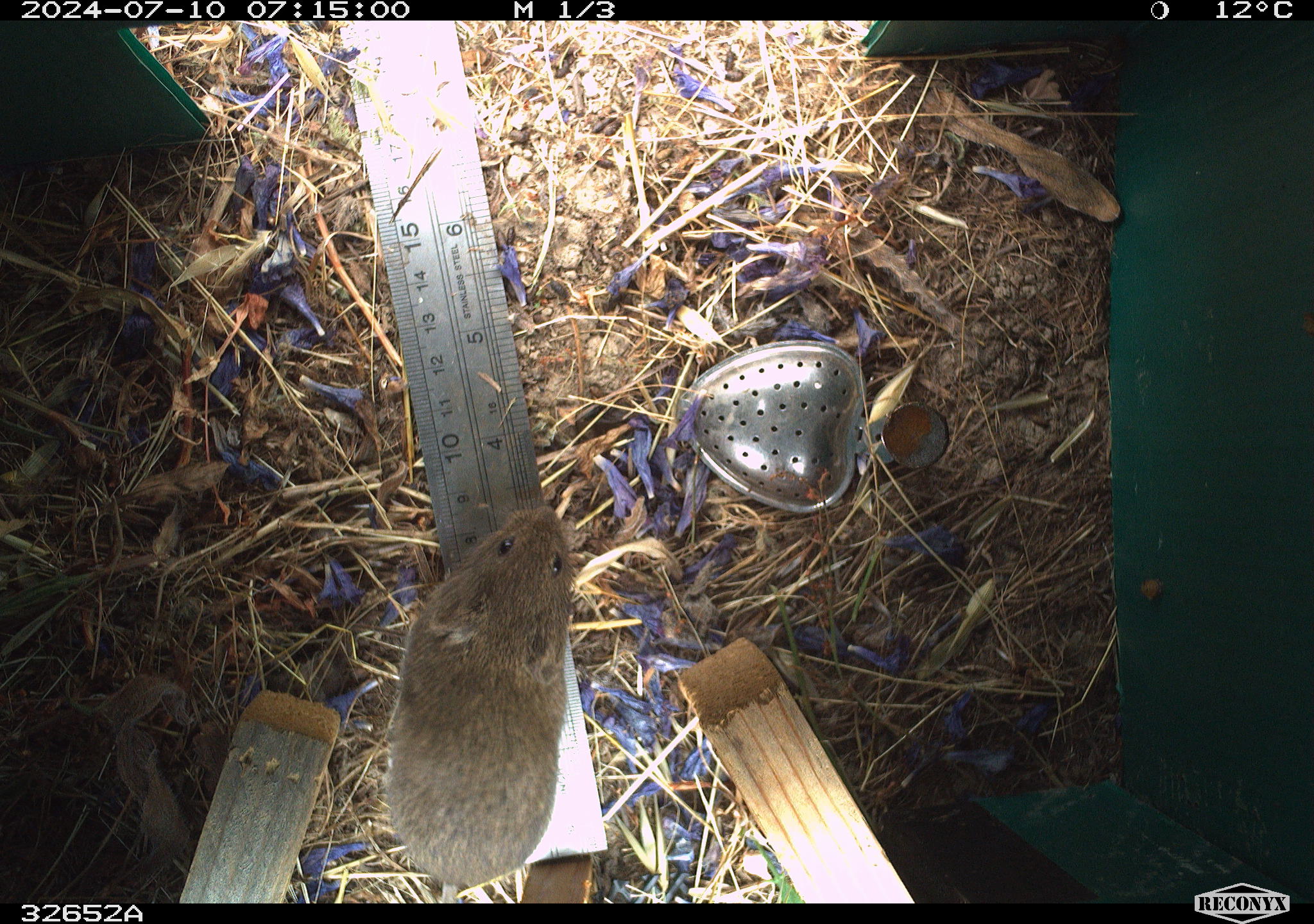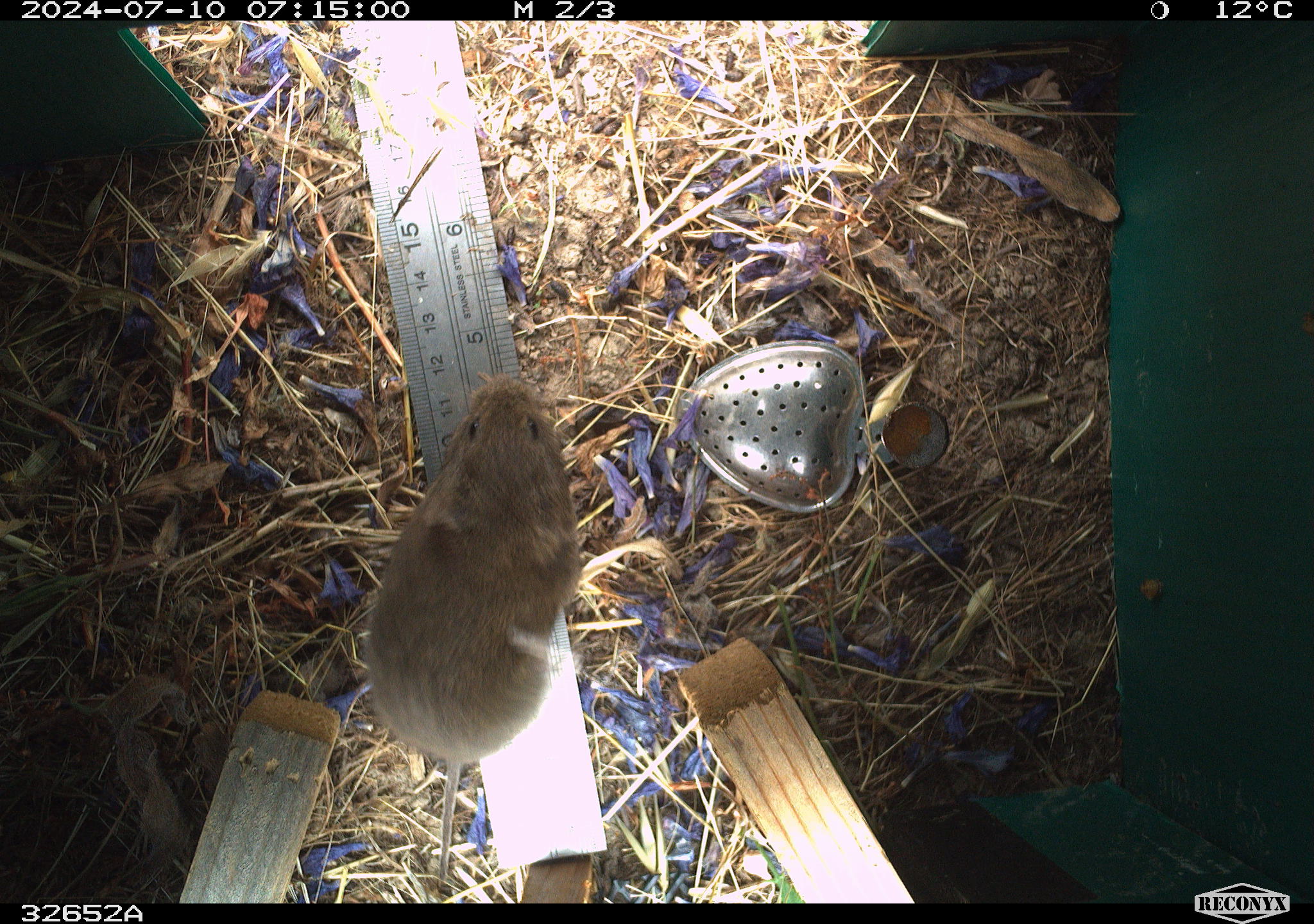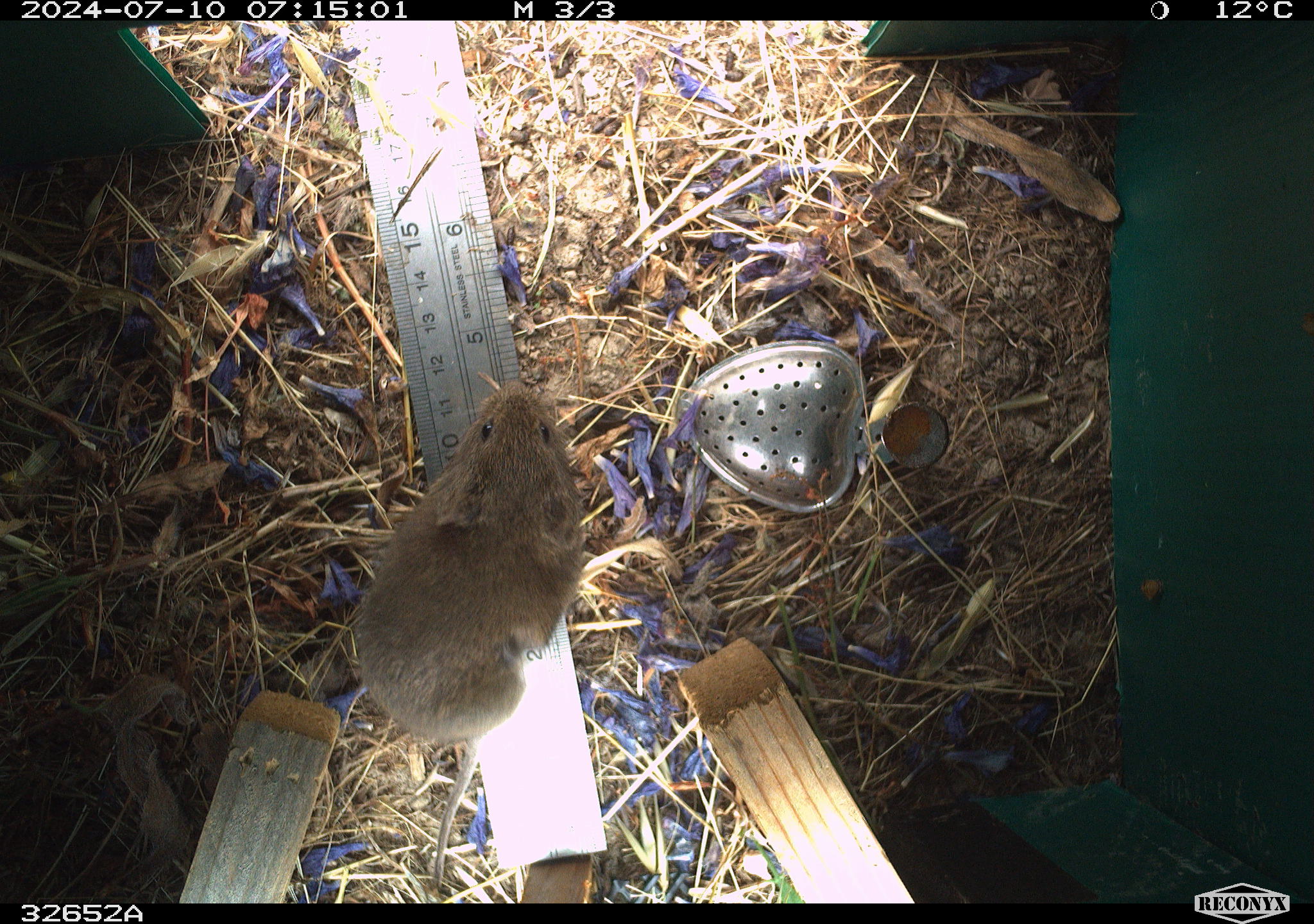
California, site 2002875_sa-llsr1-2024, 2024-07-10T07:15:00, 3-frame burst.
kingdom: Animalia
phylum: Chordata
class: Mammalia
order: Rodentia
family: Cricetidae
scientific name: Arvicolinae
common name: voles, lemmings, and muskrats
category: arvicolinae subfamily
Arvicolinae subfamily (voles, lemmings, and muskrats) (Arvicolinae).